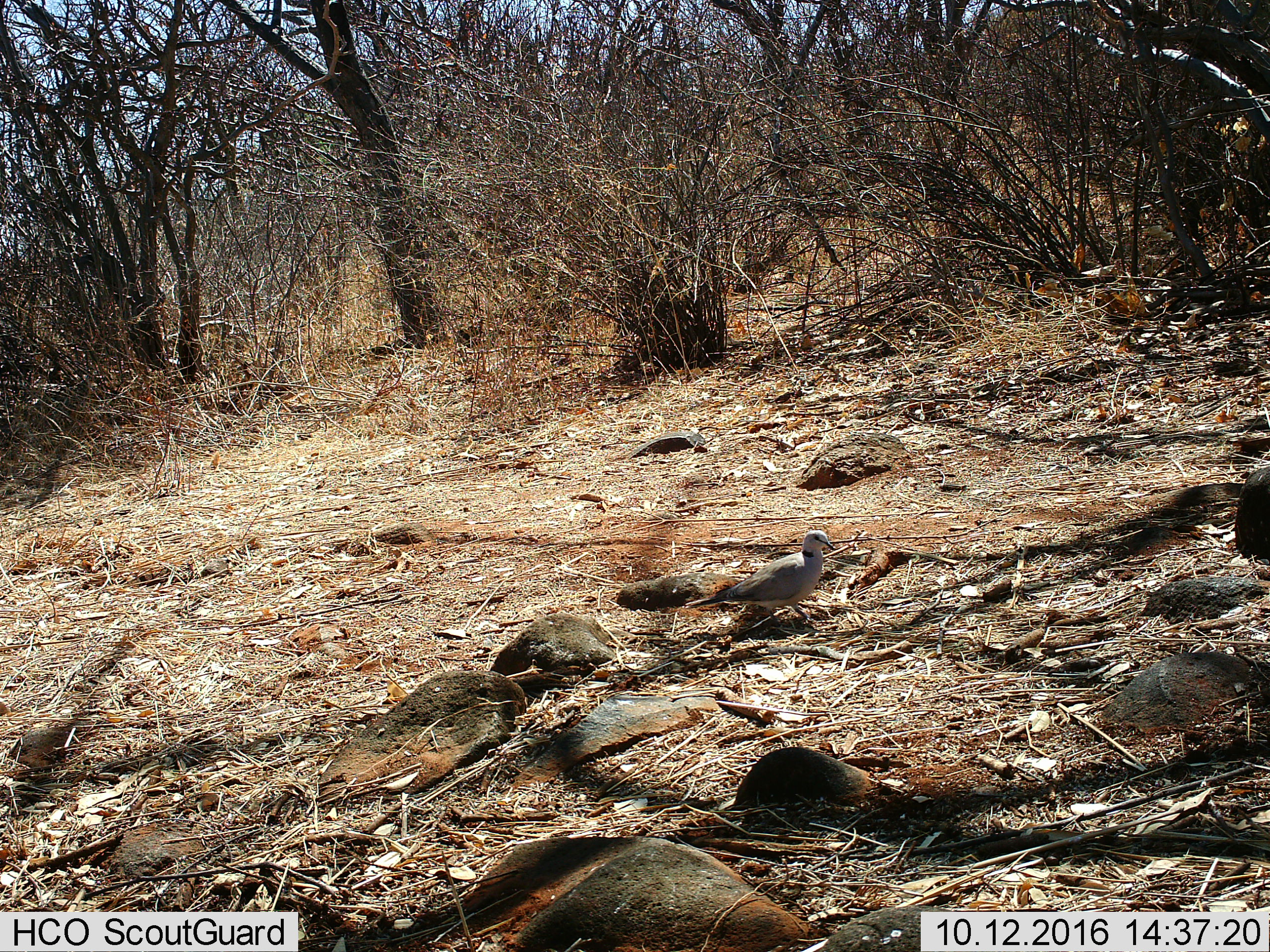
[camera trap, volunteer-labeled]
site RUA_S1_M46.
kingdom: Animalia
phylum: Chordata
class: Aves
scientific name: Aves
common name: bird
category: birdother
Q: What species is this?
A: Birdother (bird) (Aves).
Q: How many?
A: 1.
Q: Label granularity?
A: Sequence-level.